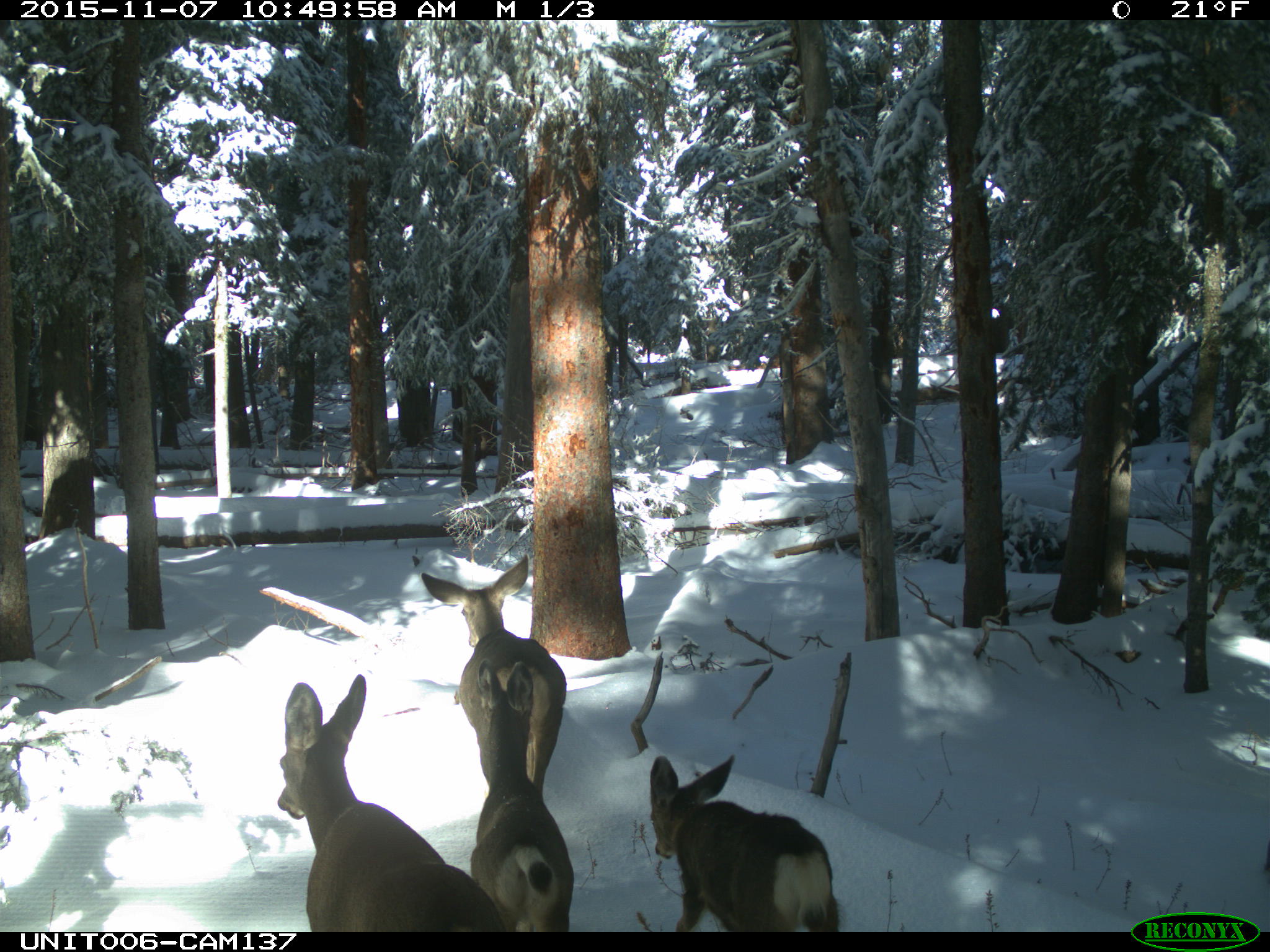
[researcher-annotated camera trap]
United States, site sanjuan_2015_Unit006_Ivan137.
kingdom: Animalia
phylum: Chordata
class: Mammalia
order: Artiodactyla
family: Cervidae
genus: Odocoileus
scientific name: Odocoileus hemionus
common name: mule deer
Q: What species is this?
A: Odocoileus hemionus (mule deer).